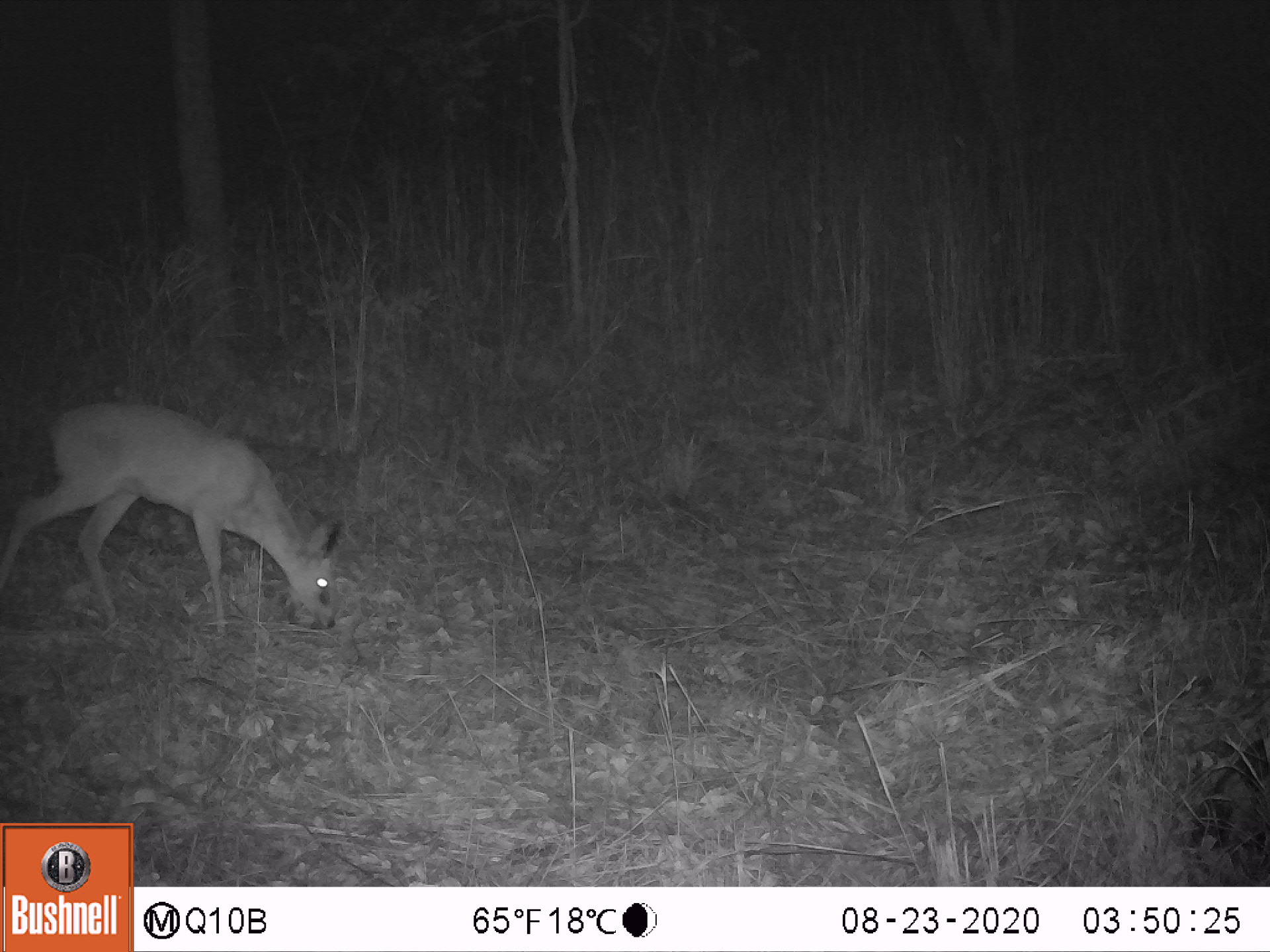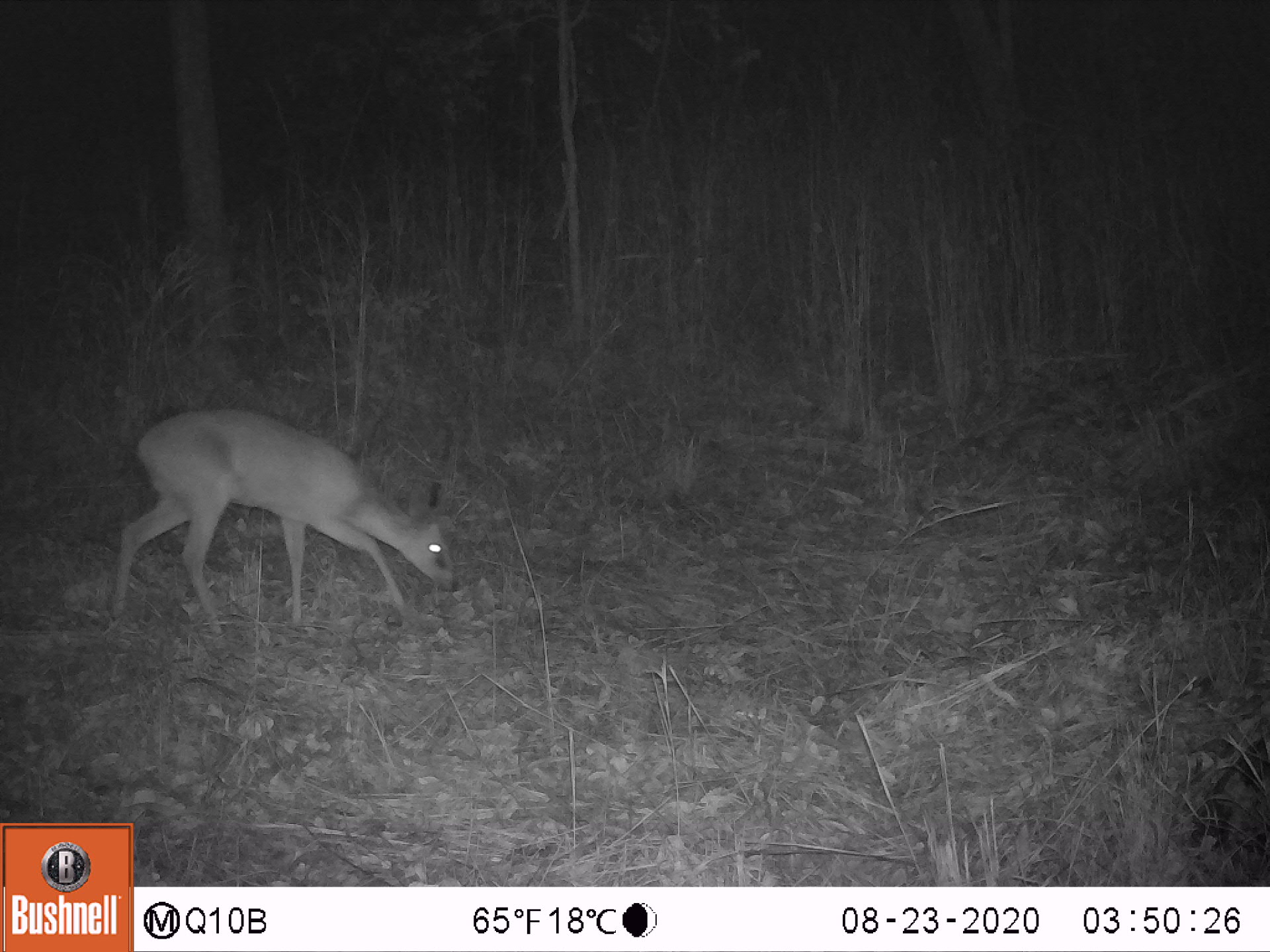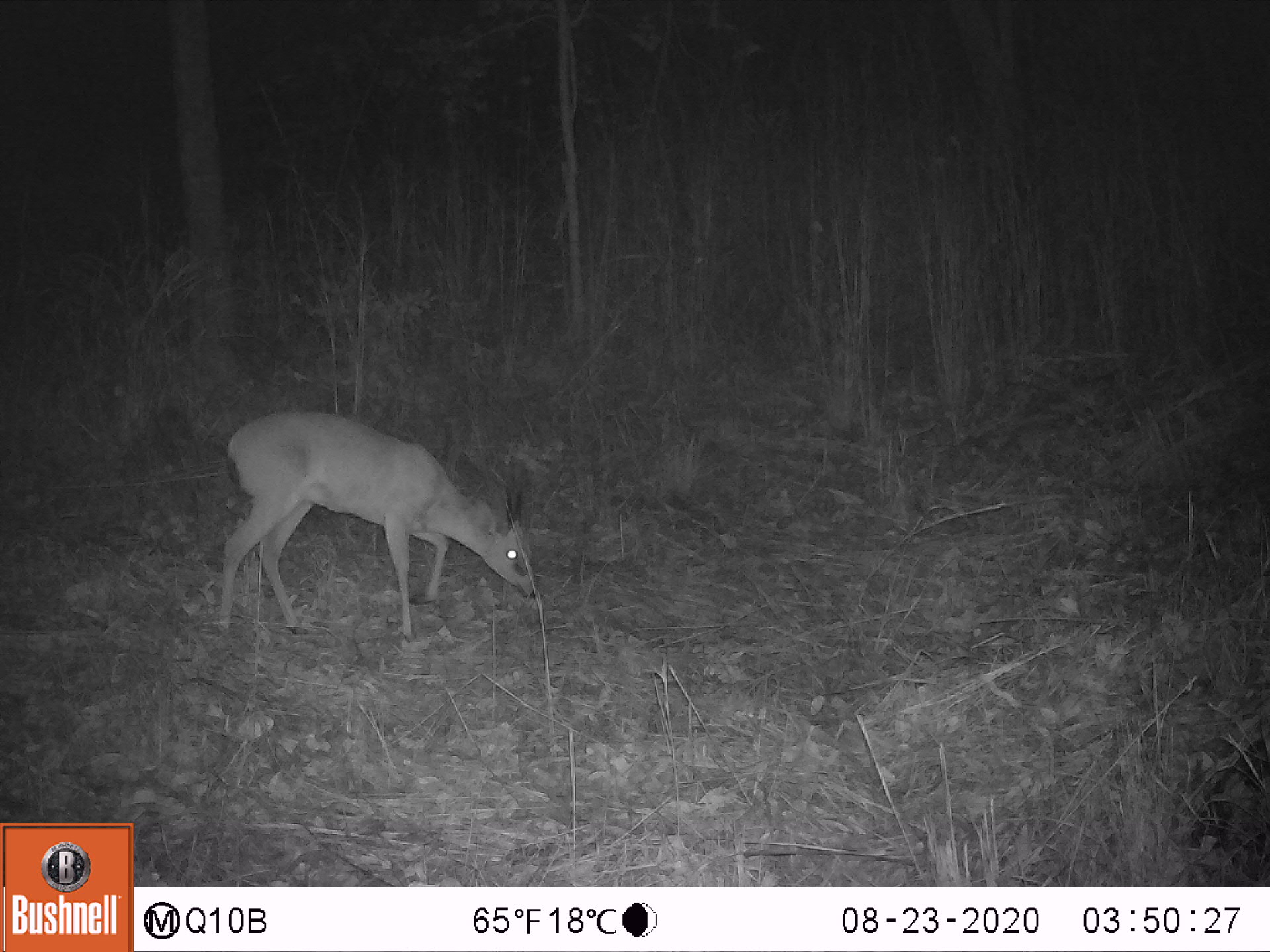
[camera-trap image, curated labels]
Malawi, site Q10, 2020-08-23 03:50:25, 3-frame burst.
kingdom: Animalia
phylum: Chordata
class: Mammalia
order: Artiodactyla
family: Bovidae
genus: Sylvicapra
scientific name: Sylvicapra grimmia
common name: common duiker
Common duiker (Sylvicapra grimmia), count 1.